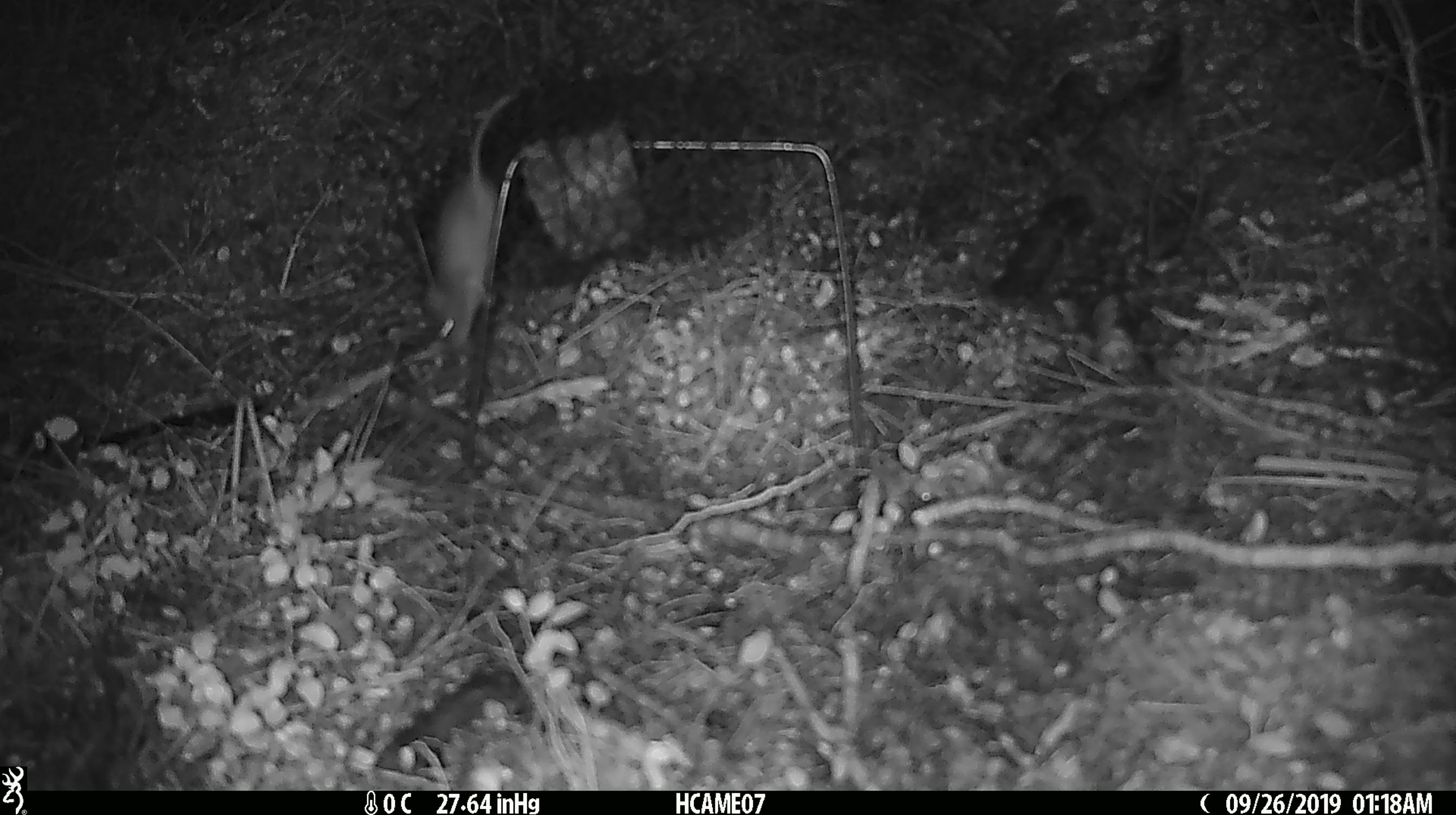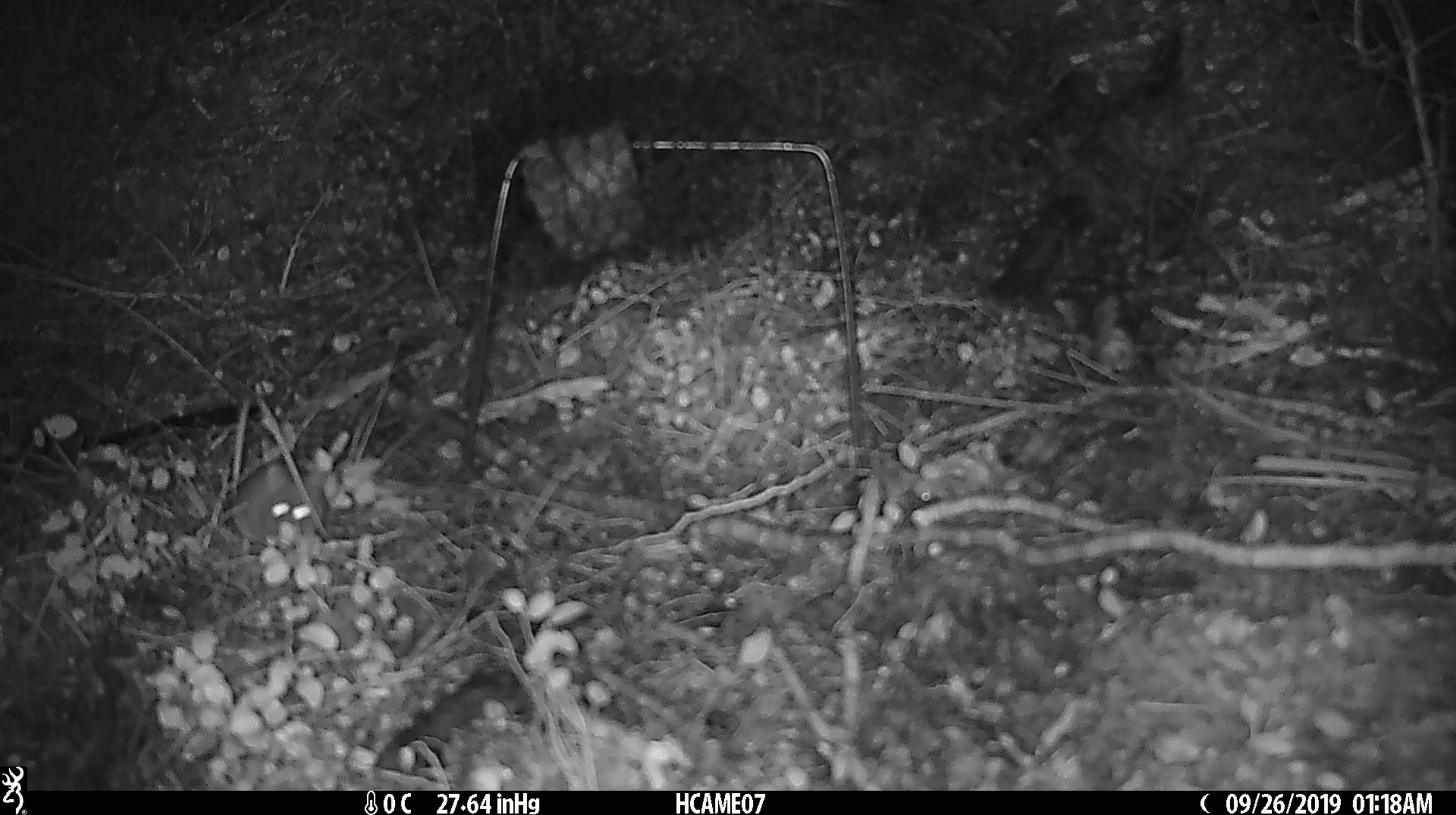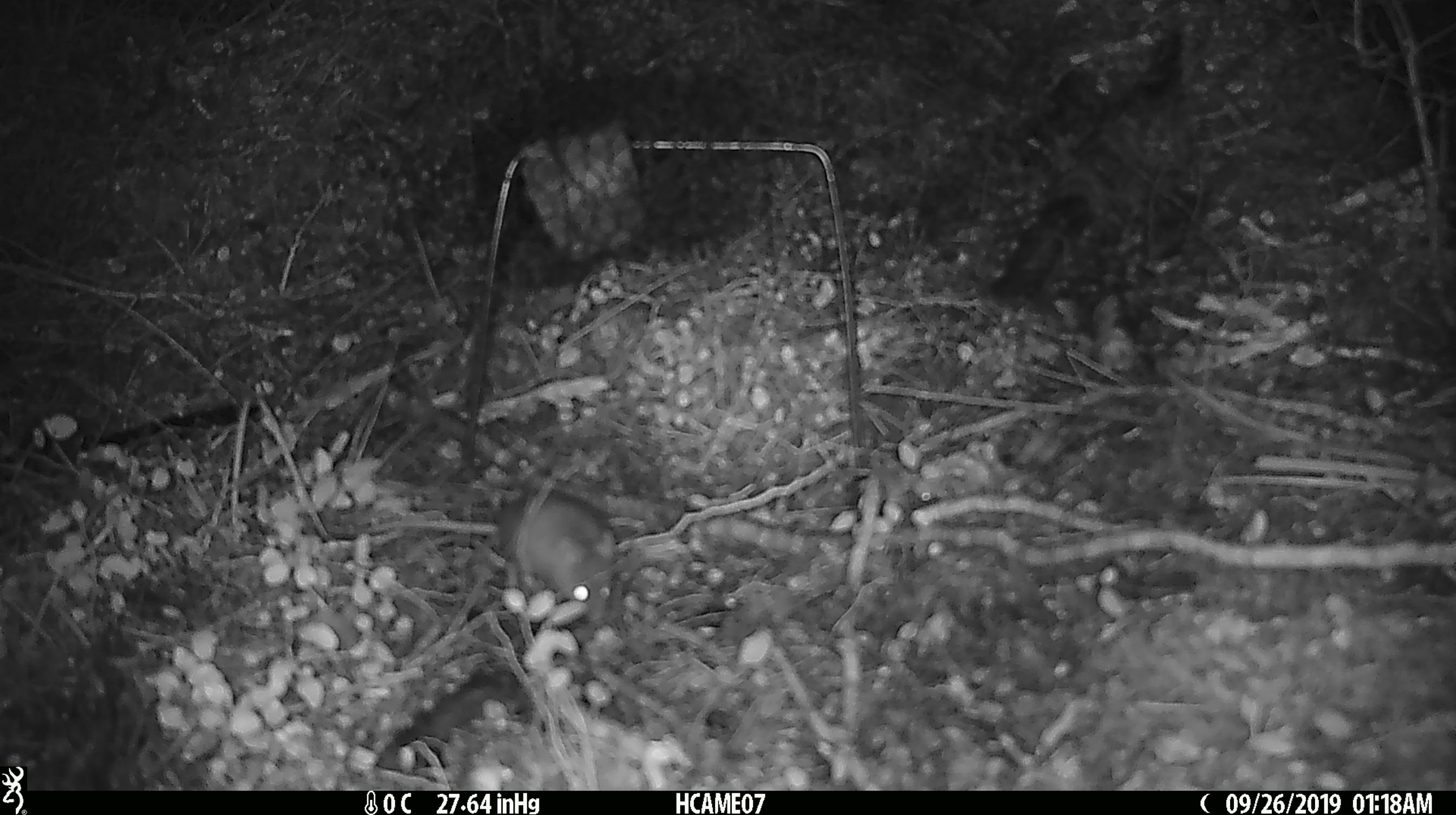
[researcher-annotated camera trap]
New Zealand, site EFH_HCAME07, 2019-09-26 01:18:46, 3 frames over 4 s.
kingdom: Animalia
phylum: Chordata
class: Mammalia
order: Rodentia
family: Muridae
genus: Mus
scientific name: Mus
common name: mouse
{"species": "mouse (Mus)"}